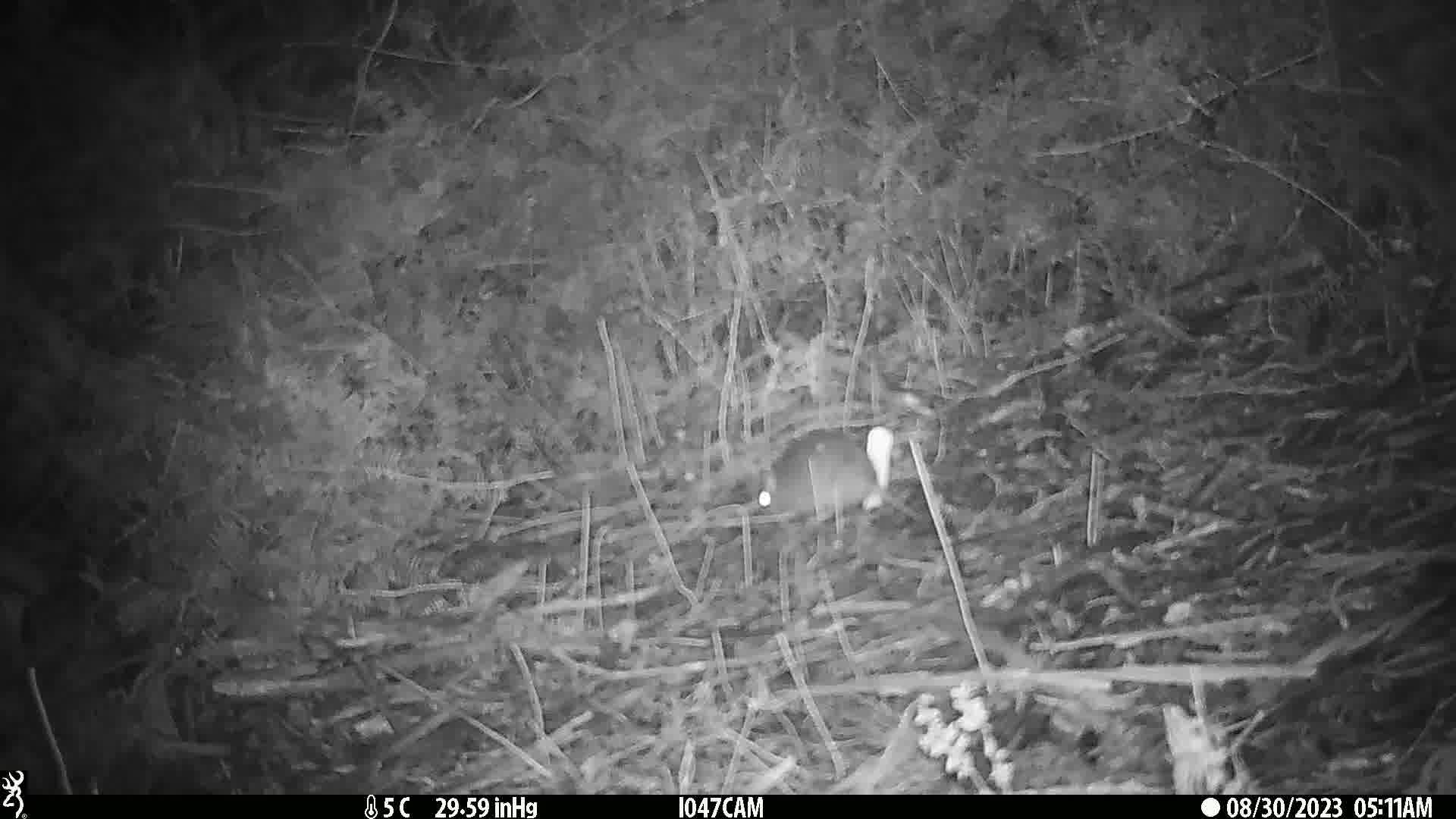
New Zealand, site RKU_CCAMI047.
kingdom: Animalia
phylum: Chordata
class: Mammalia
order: Rodentia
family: Muridae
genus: Rattus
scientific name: Rattus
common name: rat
Rat (Rattus).